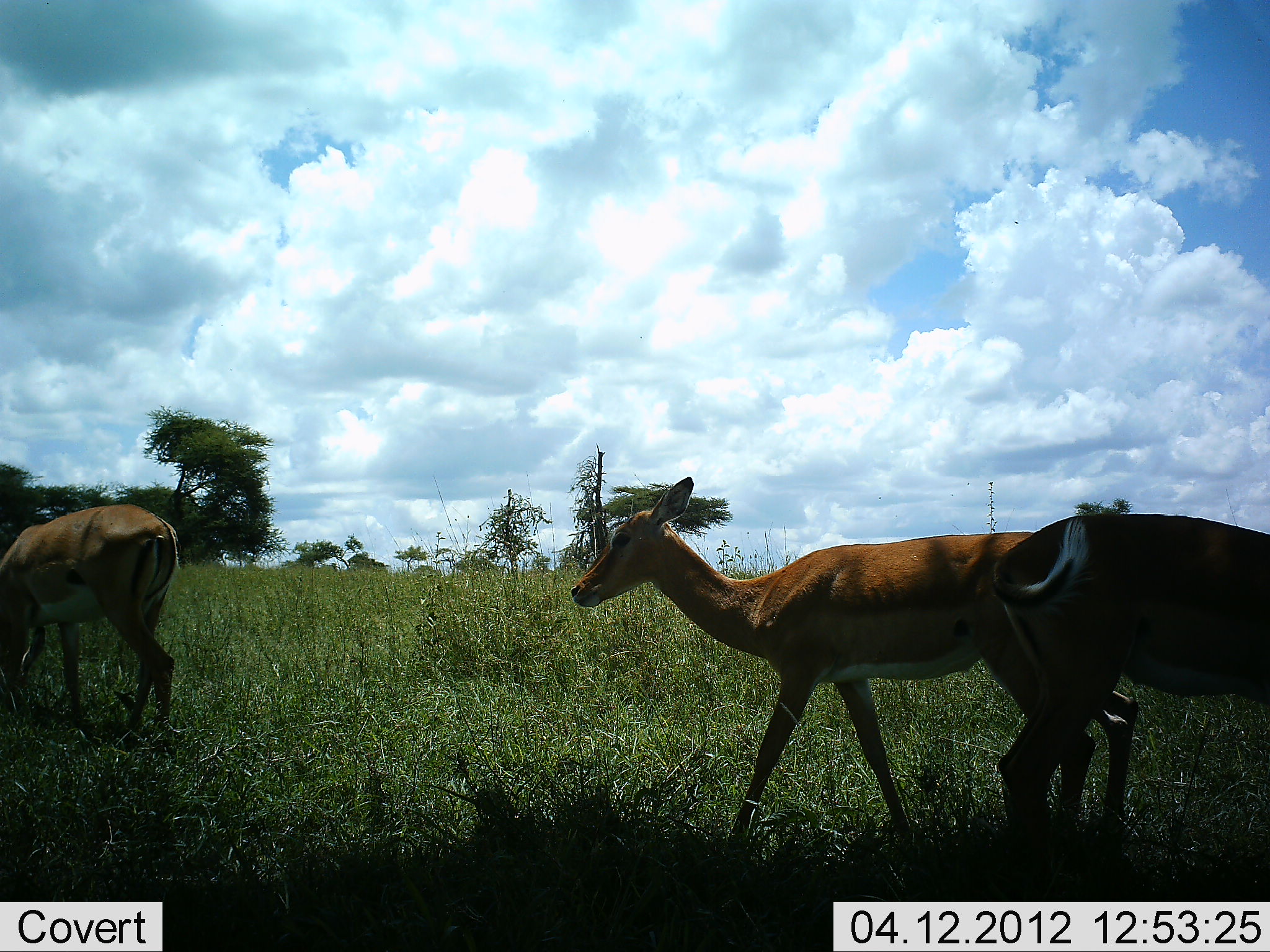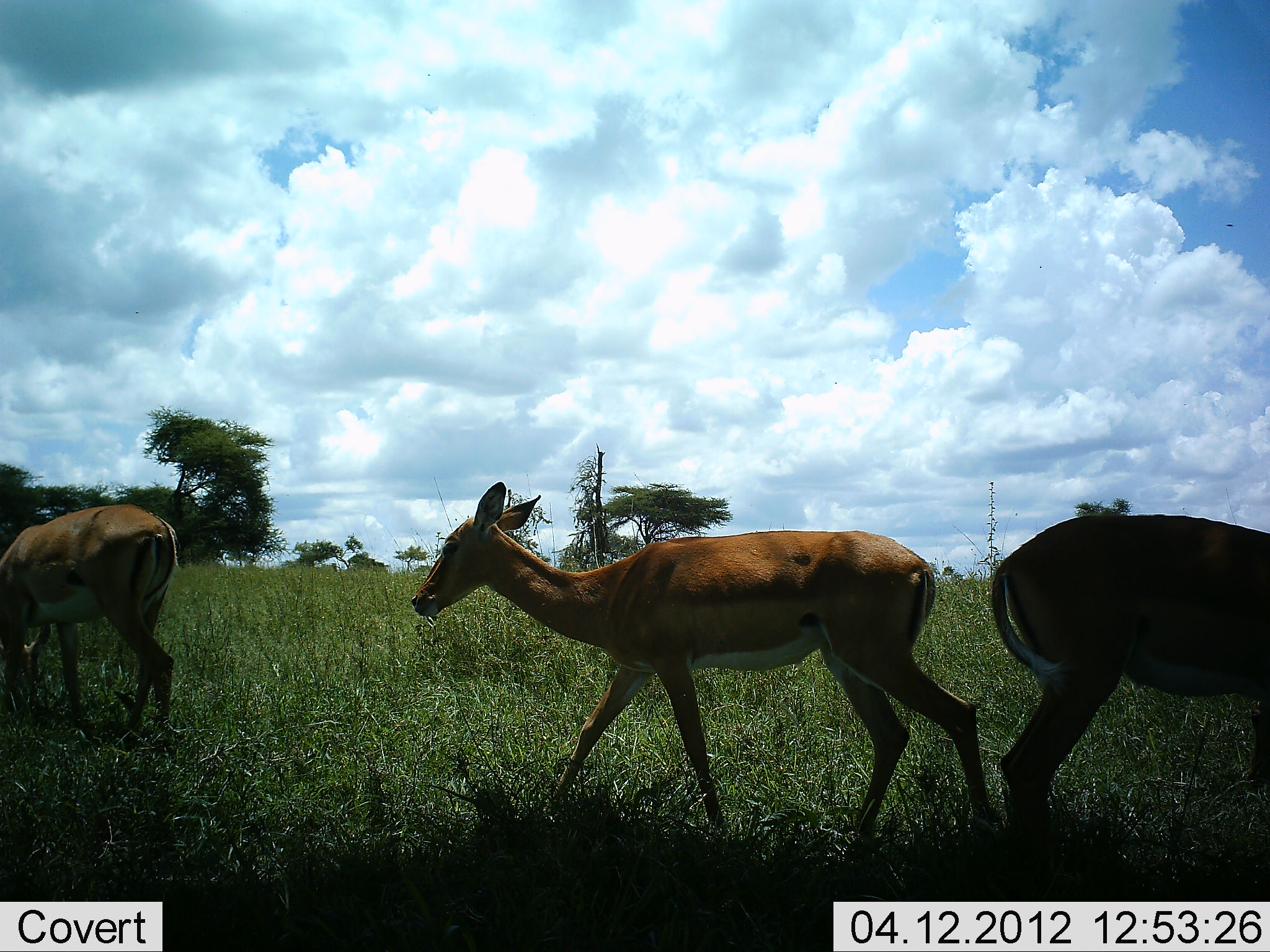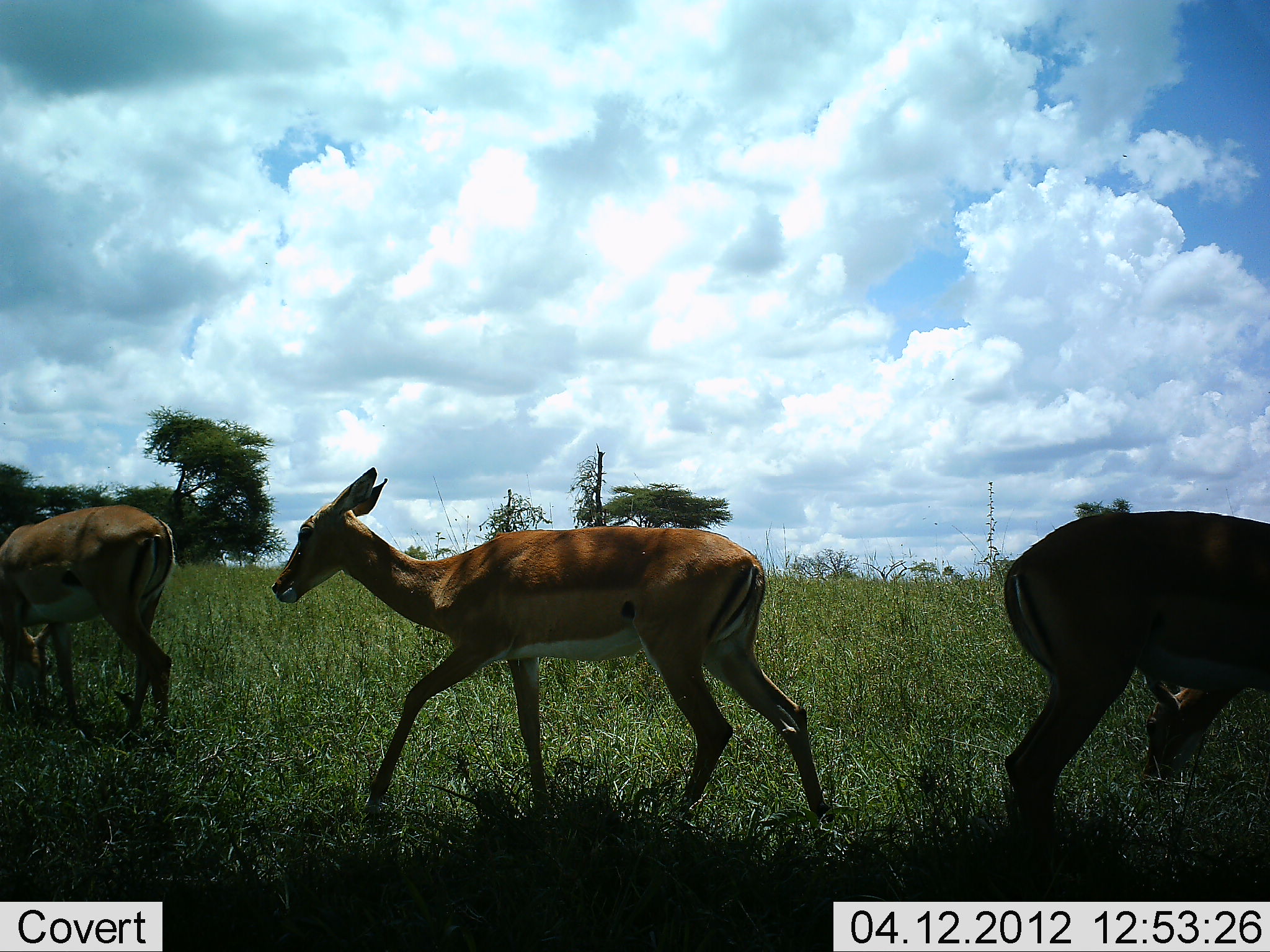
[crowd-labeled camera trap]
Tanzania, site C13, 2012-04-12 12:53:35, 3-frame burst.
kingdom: Animalia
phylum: Chordata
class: Mammalia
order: Artiodactyla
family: Bovidae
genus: Aepyceros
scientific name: Aepyceros melampus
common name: impala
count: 3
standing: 45%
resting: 0%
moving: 82%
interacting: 0%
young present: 0%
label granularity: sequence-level